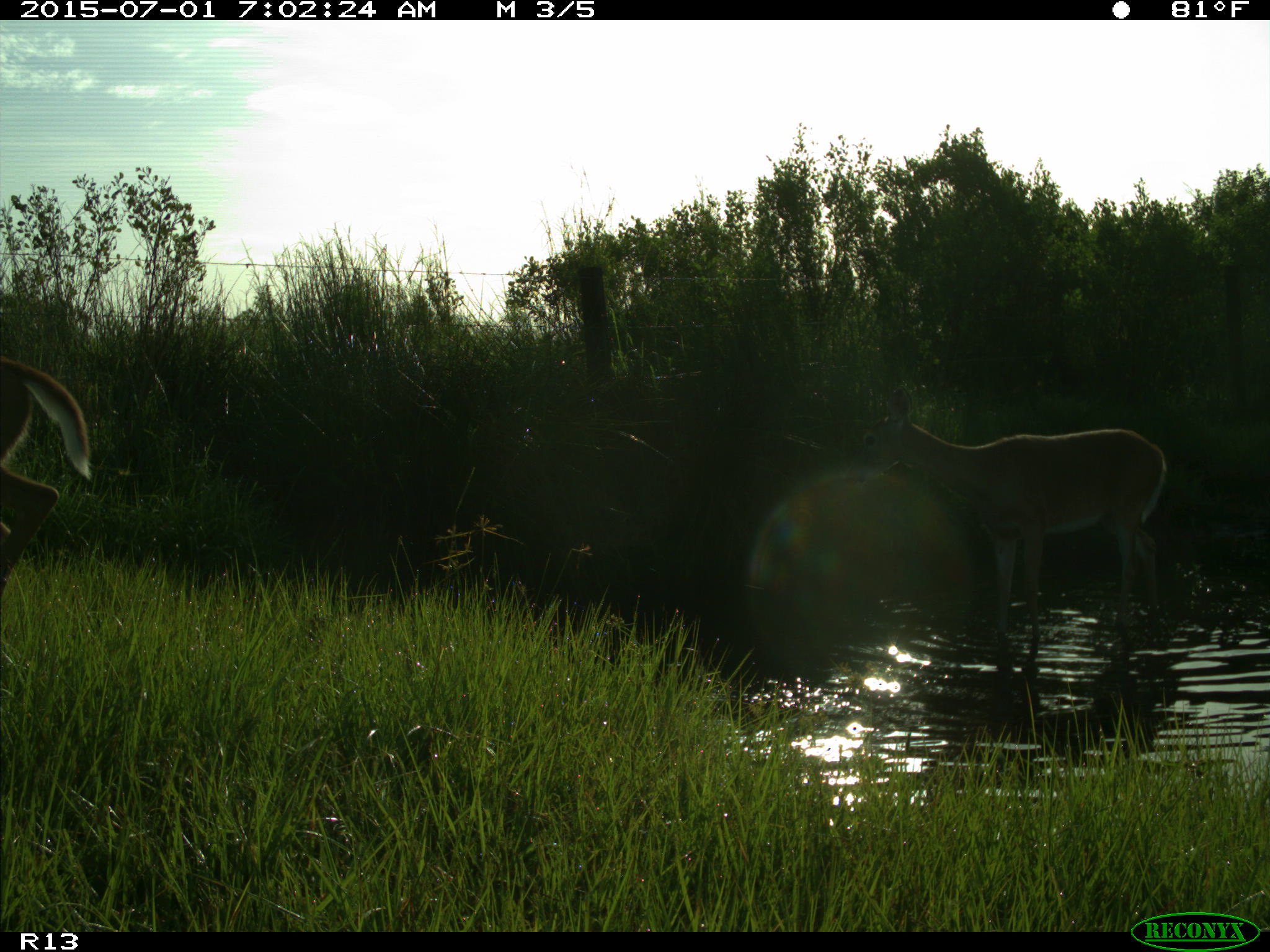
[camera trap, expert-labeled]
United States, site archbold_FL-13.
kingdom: Animalia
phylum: Chordata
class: Mammalia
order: Artiodactyla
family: Cervidae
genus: Odocoileus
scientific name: Odocoileus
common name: deer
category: unidentified deer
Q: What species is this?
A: Unidentified deer (deer) (Odocoileus).